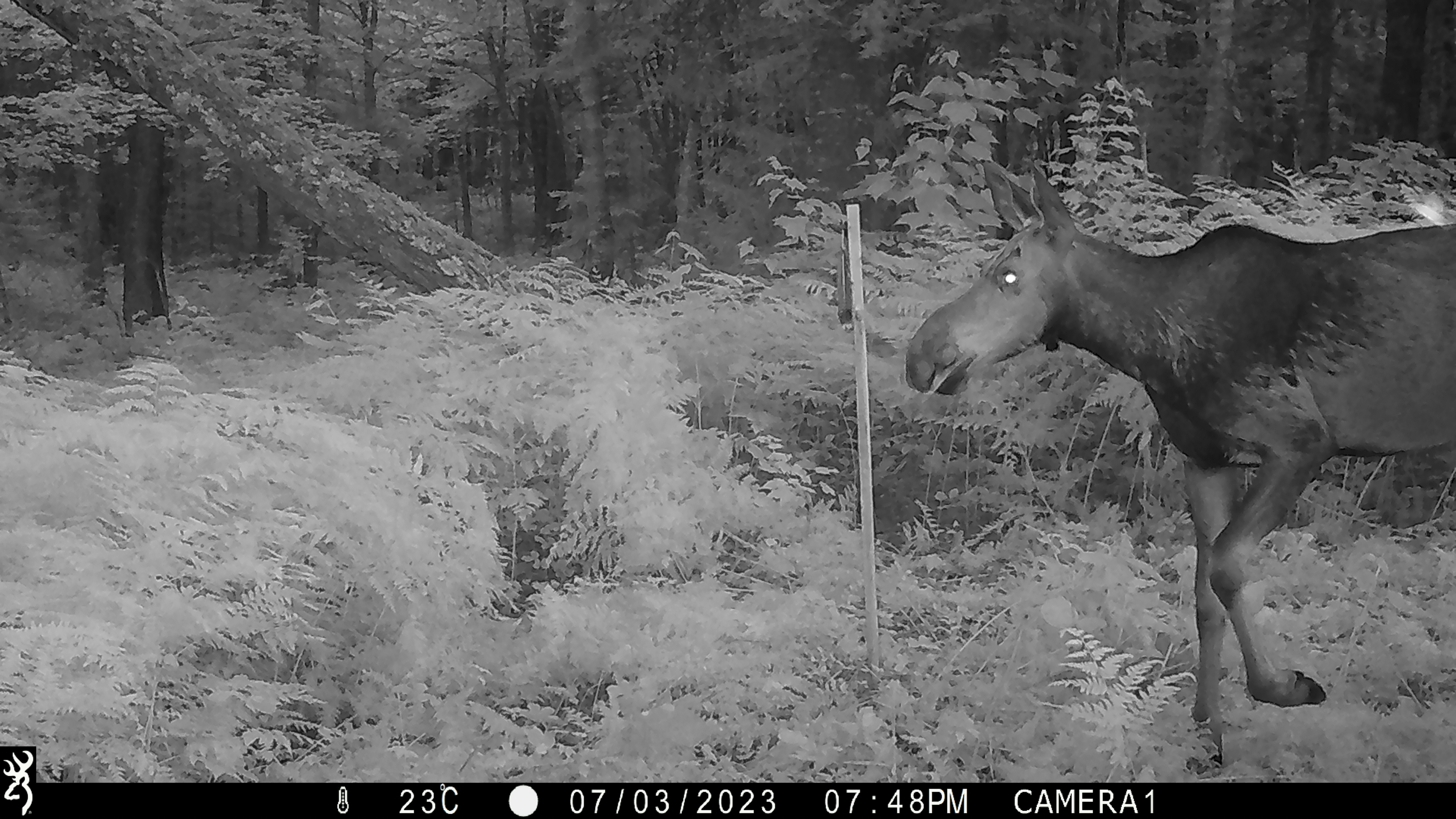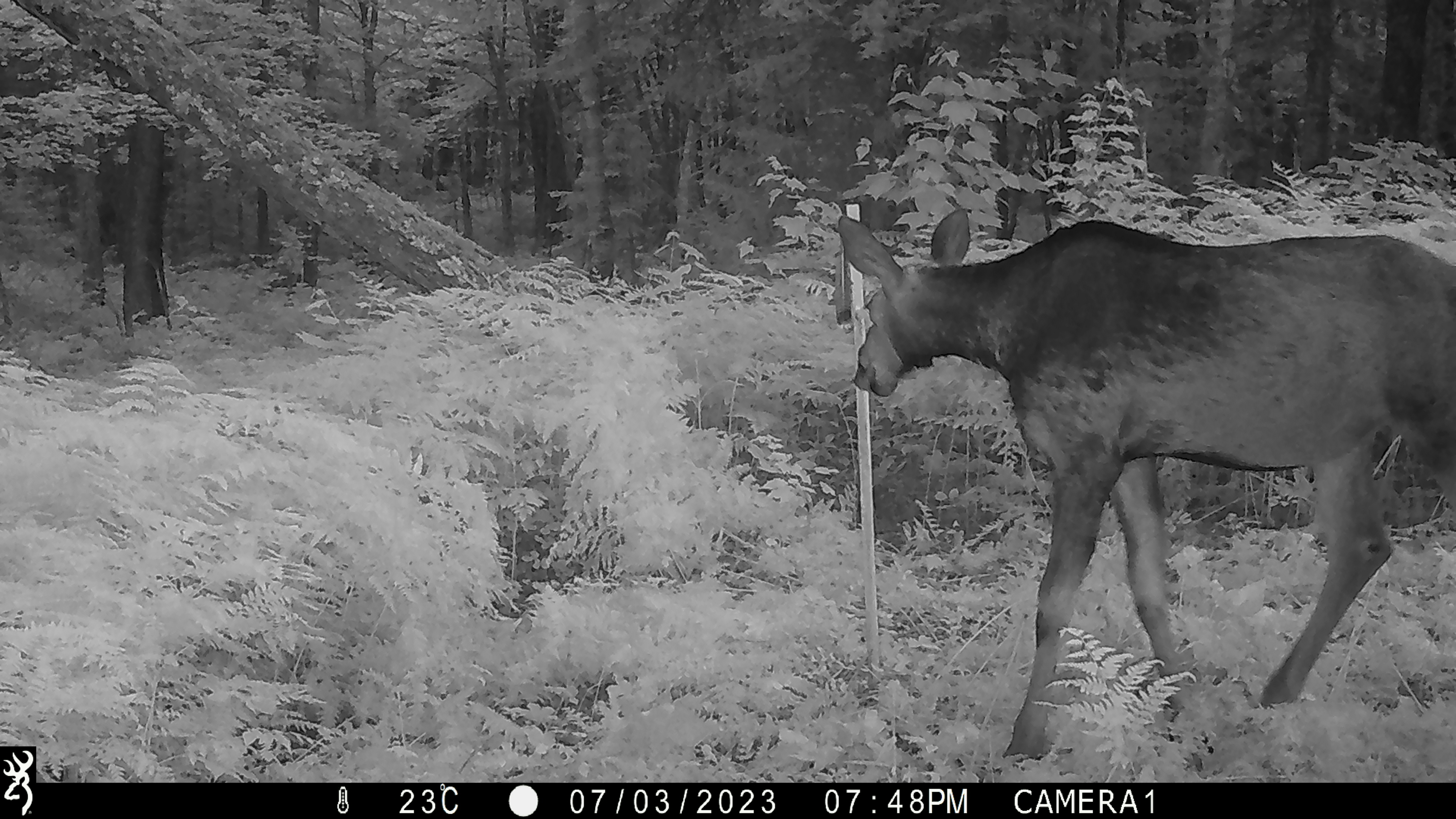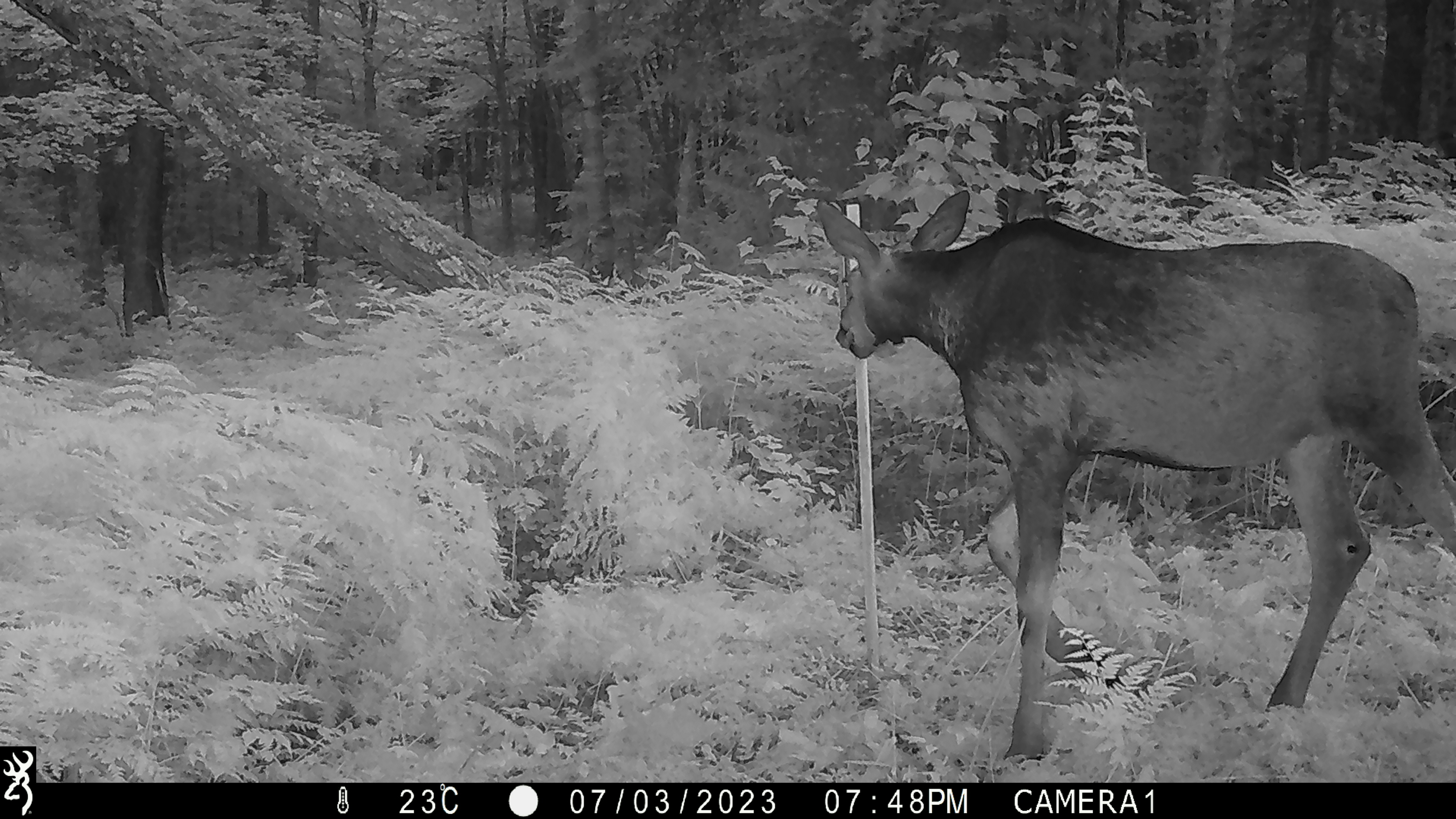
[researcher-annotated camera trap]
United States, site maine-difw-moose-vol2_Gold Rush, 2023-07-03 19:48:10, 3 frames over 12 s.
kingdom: Animalia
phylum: Chordata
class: Mammalia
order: Artiodactyla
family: Cervidae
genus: Alces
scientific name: Alces alces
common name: moose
Moose (Alces alces).